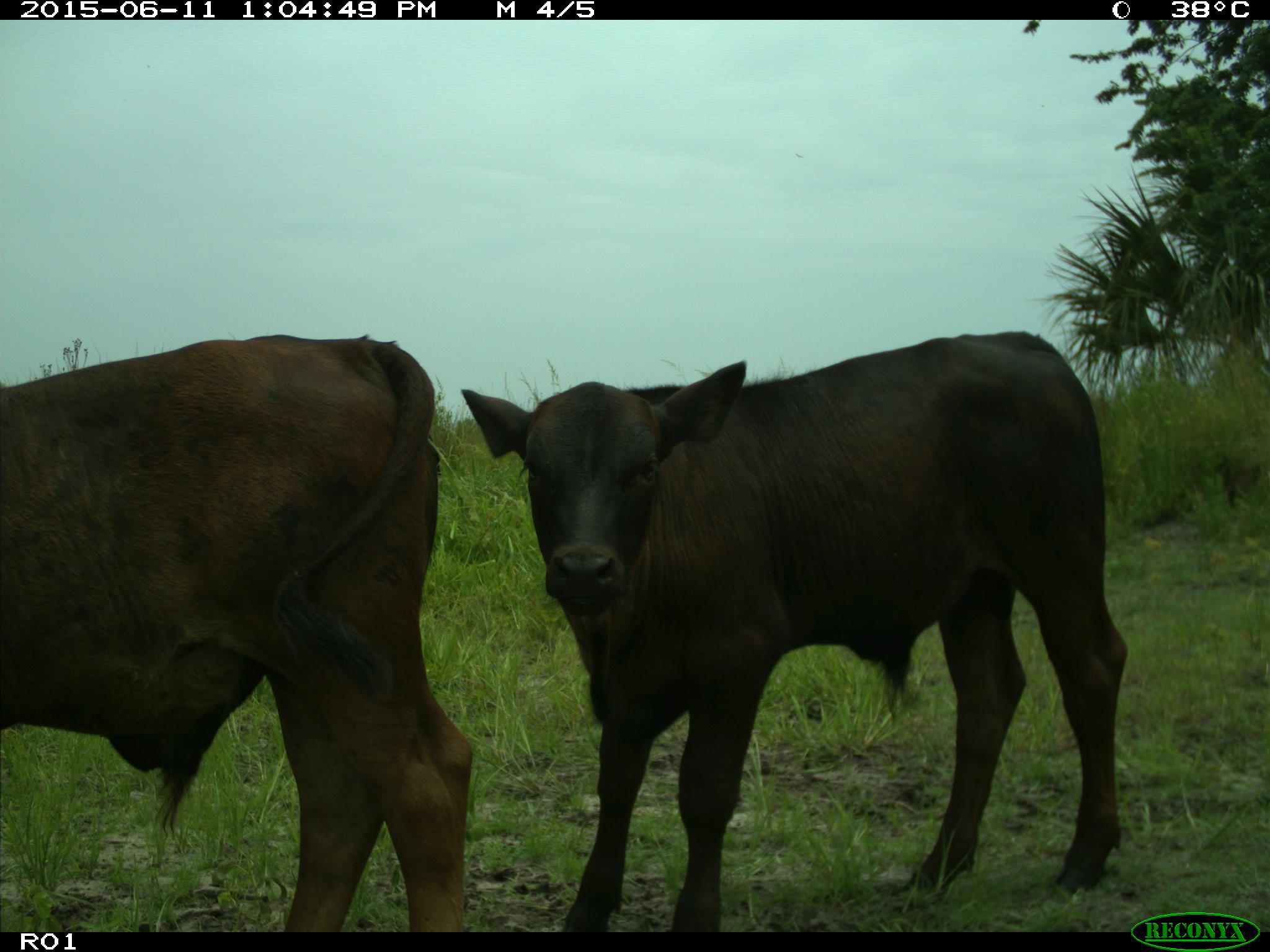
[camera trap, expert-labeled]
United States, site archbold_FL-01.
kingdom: Animalia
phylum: Chordata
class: Mammalia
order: Artiodactyla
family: Bovidae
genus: Bos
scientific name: Bos taurus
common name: domestic cow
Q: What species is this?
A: Bos taurus (domestic cow).